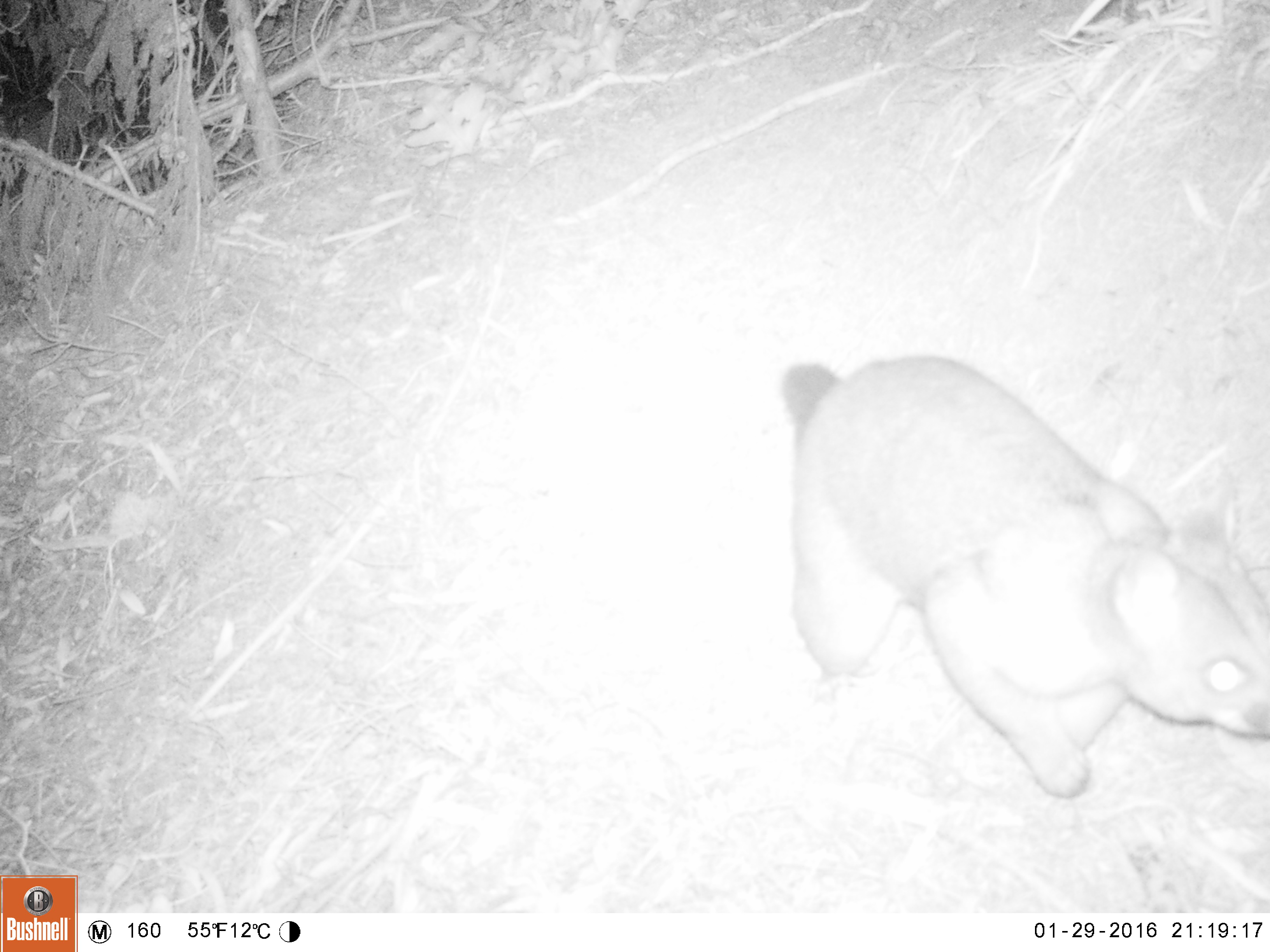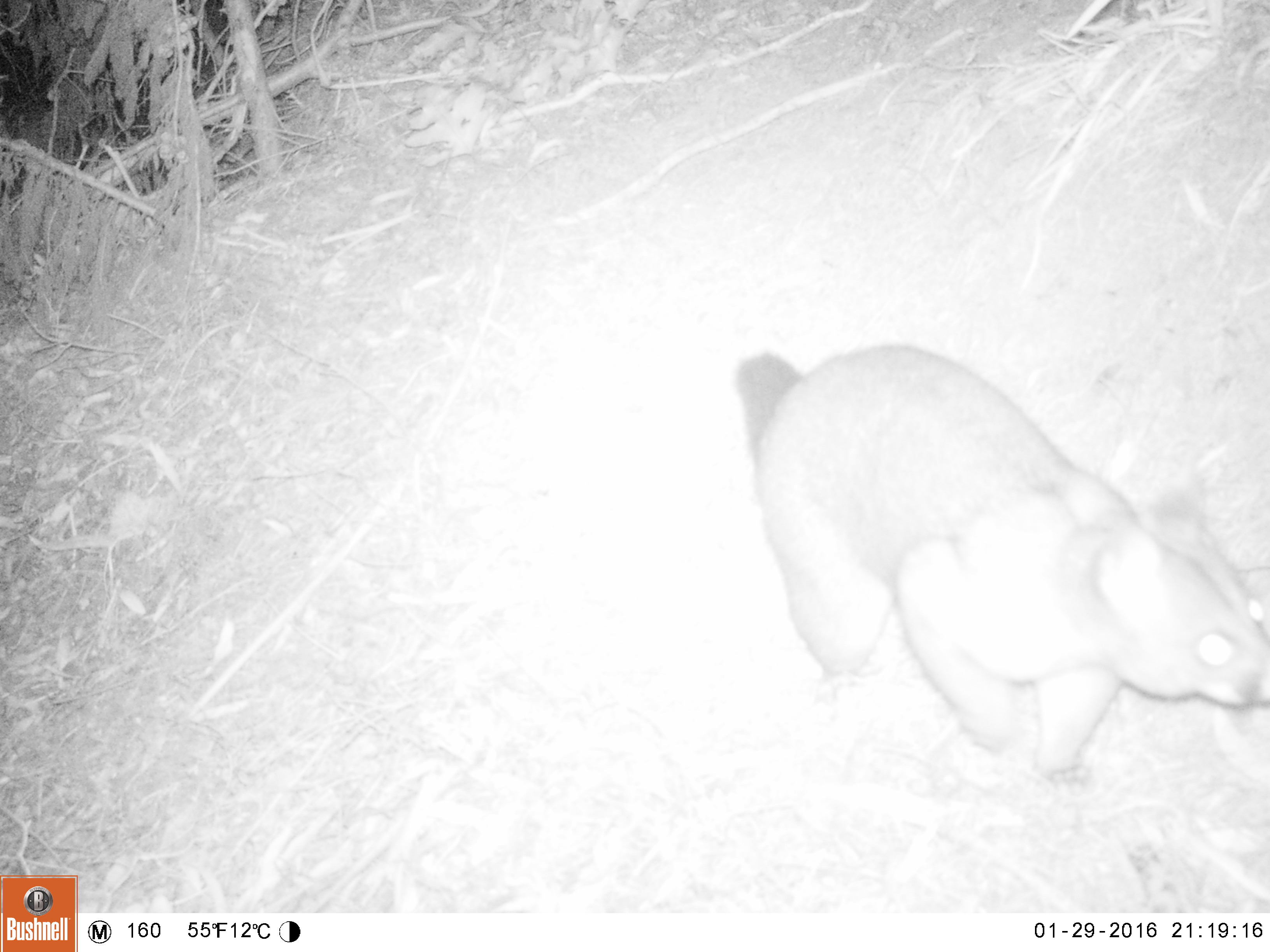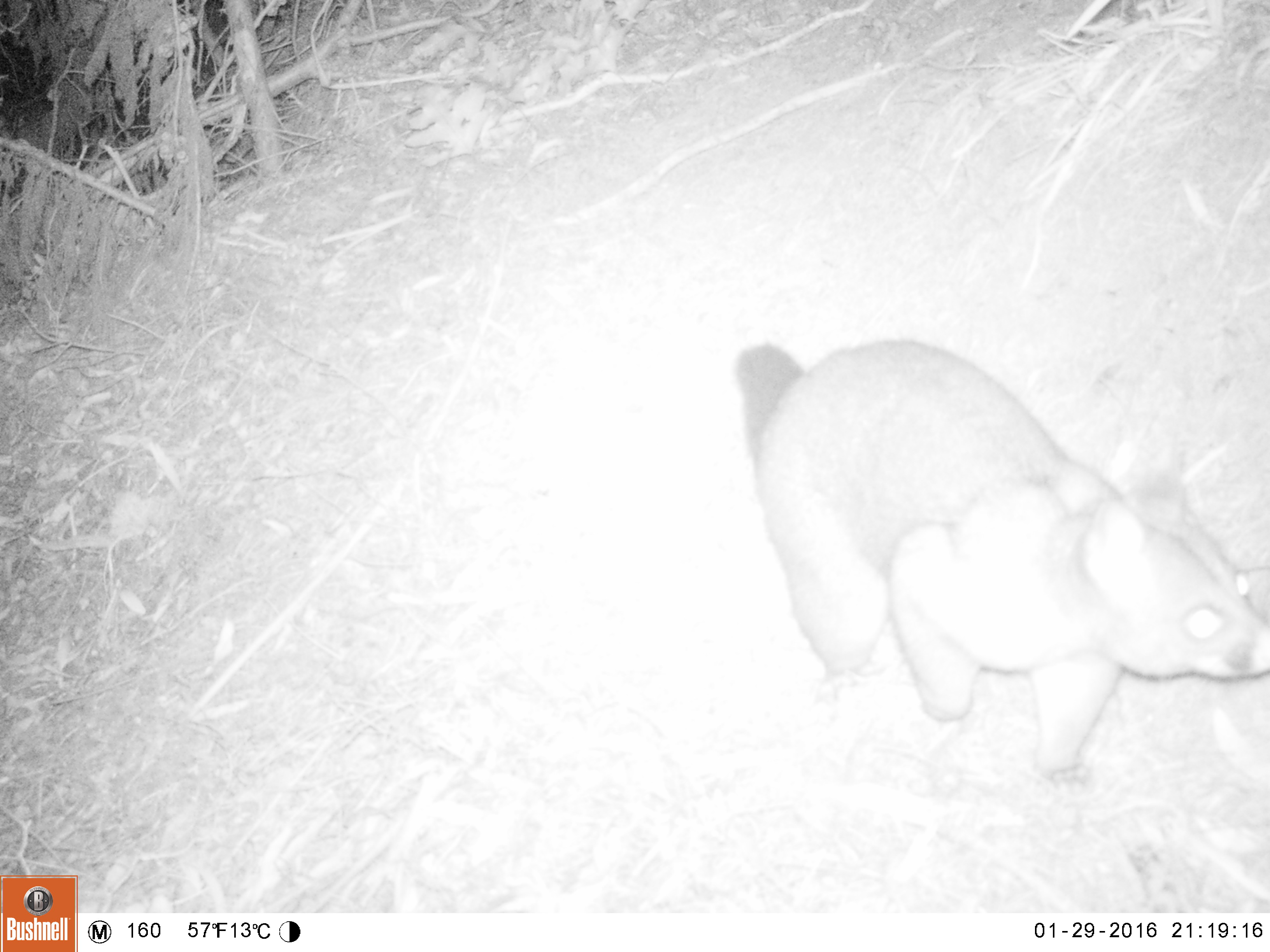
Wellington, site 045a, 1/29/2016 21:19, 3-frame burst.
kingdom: Animalia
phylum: Chordata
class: Mammalia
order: Didelphimorphia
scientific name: Didelphimorphia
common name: possum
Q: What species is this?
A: Possum (Didelphimorphia).